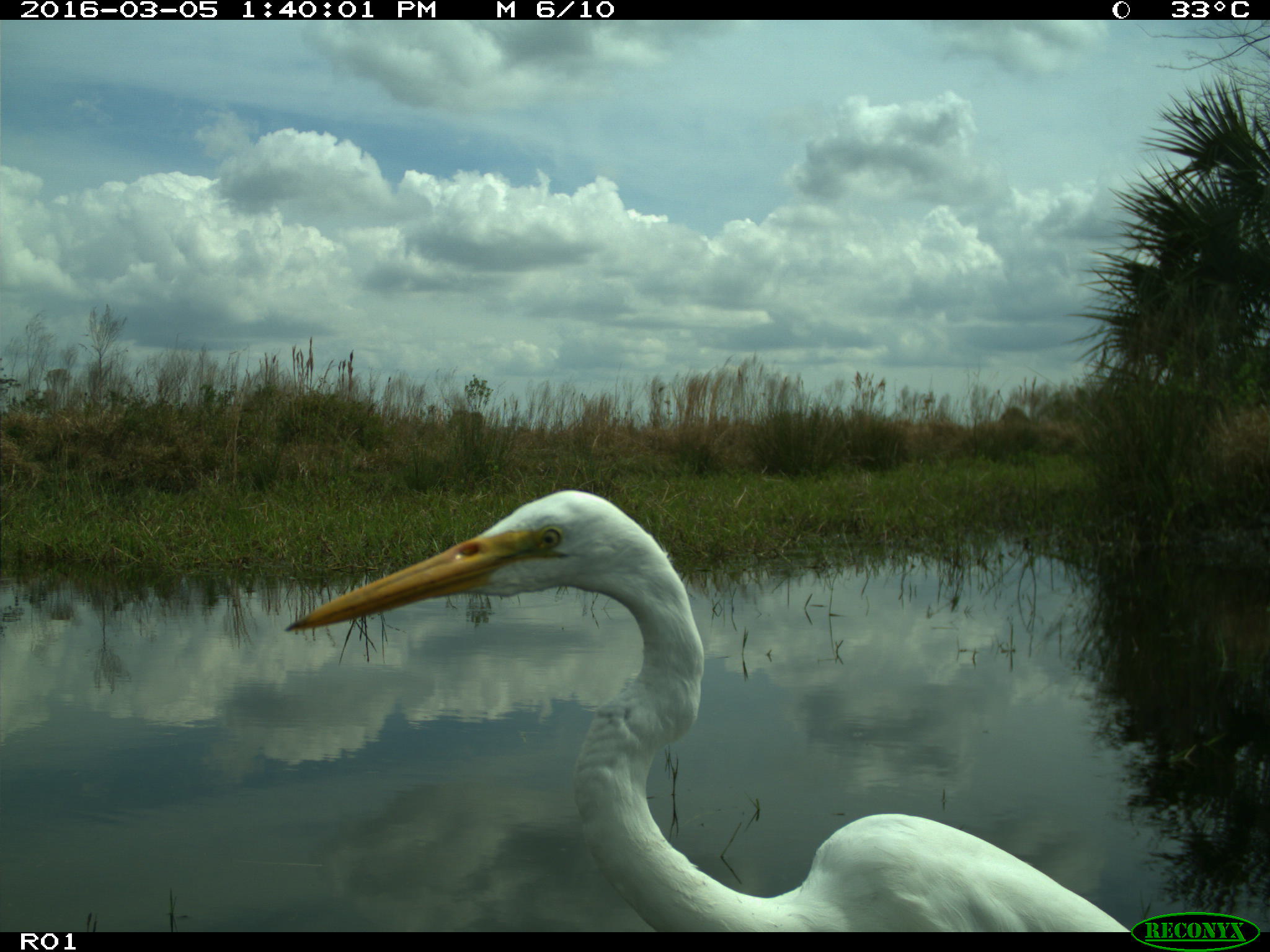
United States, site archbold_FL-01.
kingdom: Animalia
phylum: Chordata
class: Aves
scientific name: Aves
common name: birds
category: unidentified bird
Unidentified bird (birds) (Aves).